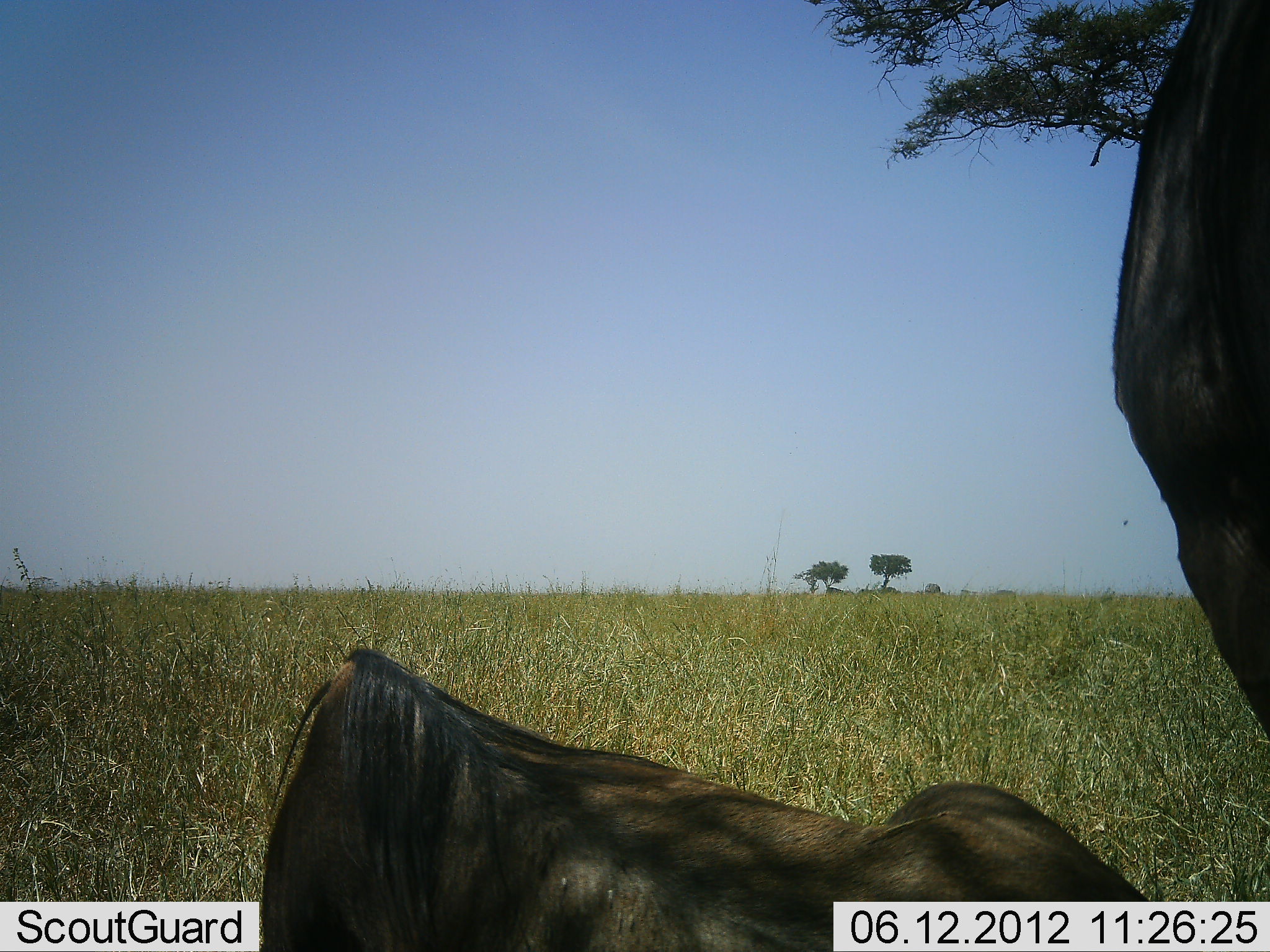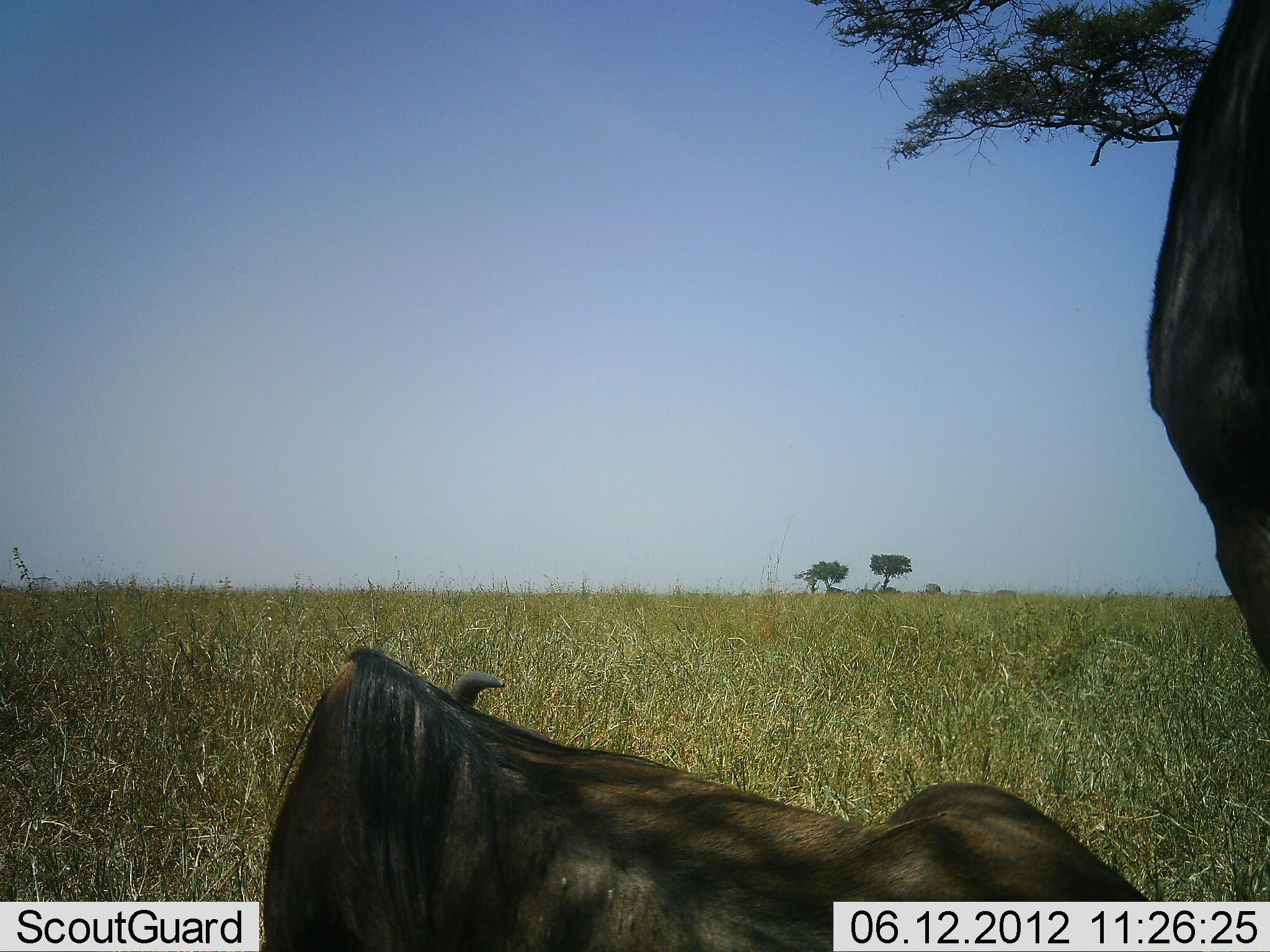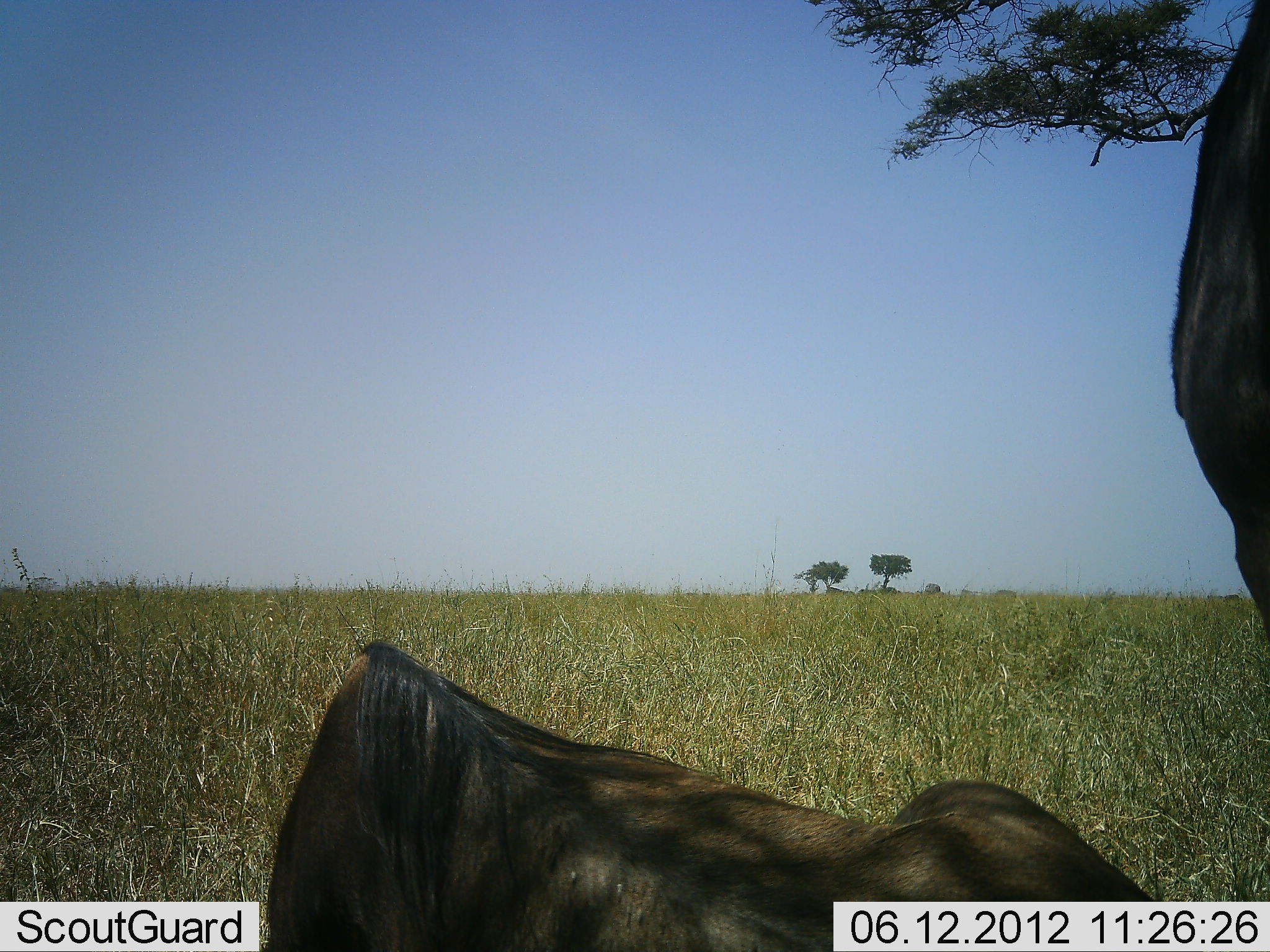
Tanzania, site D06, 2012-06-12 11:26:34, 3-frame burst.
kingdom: Animalia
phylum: Chordata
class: Mammalia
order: Artiodactyla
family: Bovidae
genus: Connochaetes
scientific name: Connochaetes taurinus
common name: blue wildebeest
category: wildebeest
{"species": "wildebeest (blue wildebeest) (Connochaetes taurinus)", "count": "2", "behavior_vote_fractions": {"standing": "90%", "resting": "90%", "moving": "0%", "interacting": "0%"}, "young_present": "0%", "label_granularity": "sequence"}